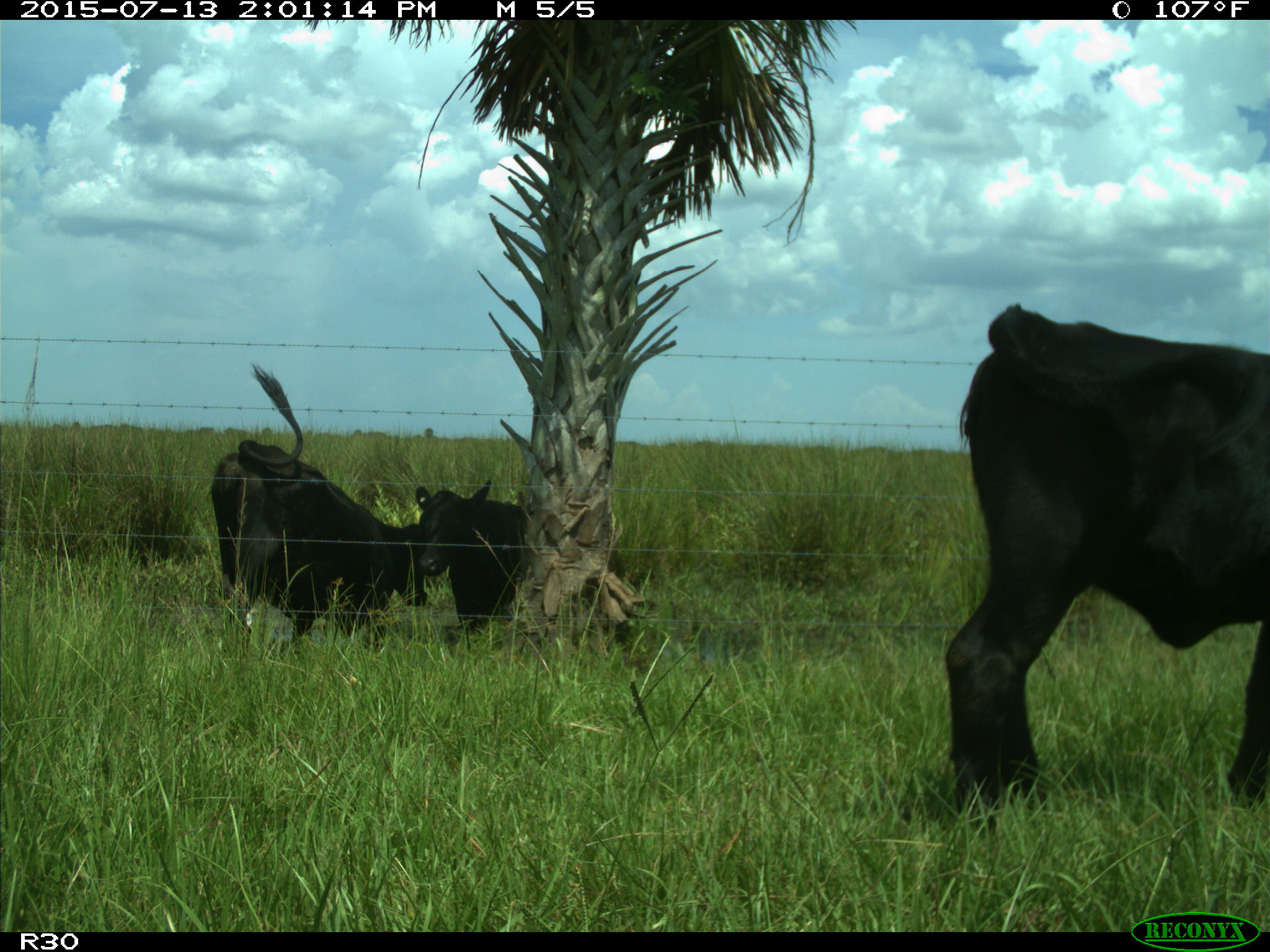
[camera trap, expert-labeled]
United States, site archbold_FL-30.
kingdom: Animalia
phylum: Chordata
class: Mammalia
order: Artiodactyla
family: Bovidae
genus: Bos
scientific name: Bos taurus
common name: domestic cow